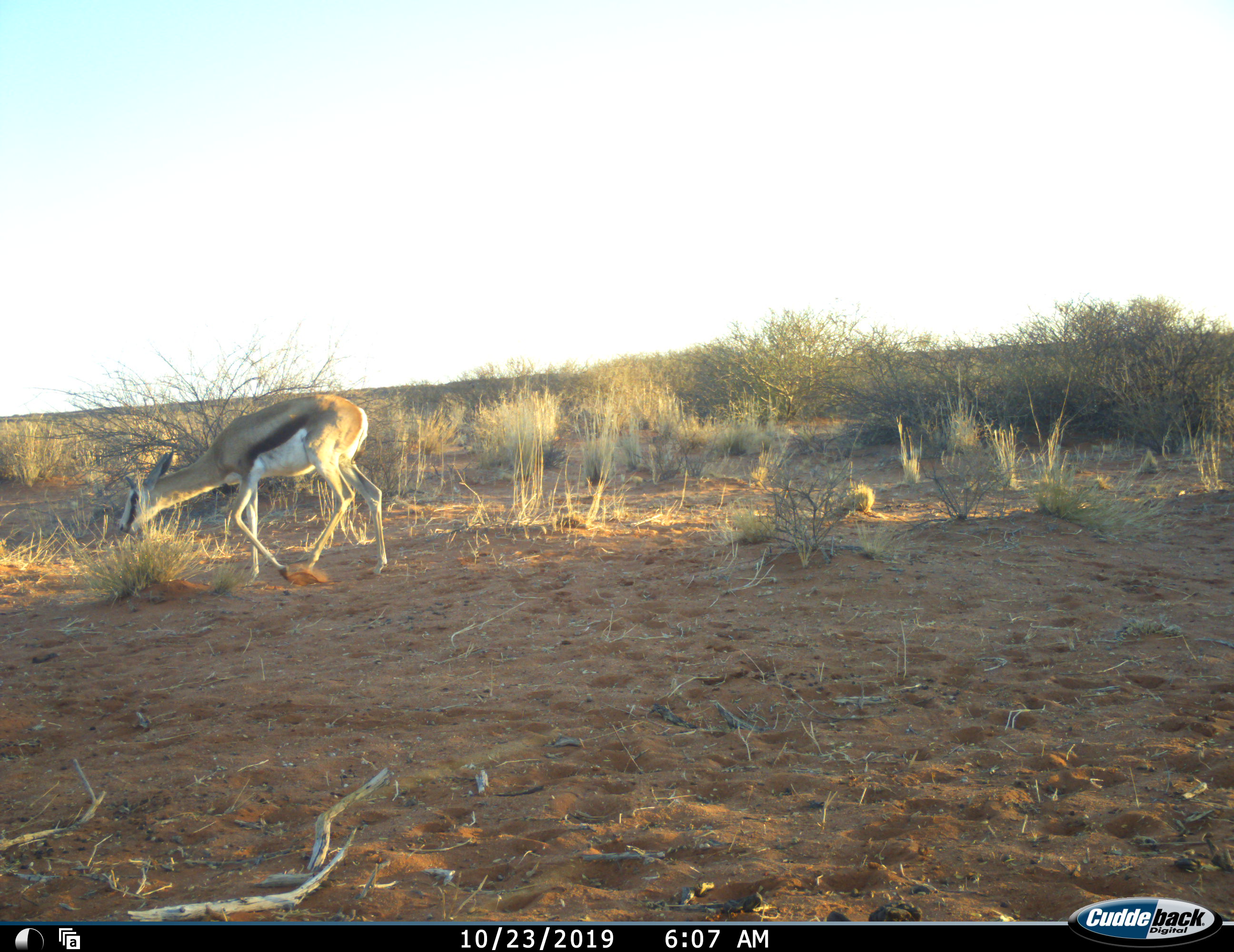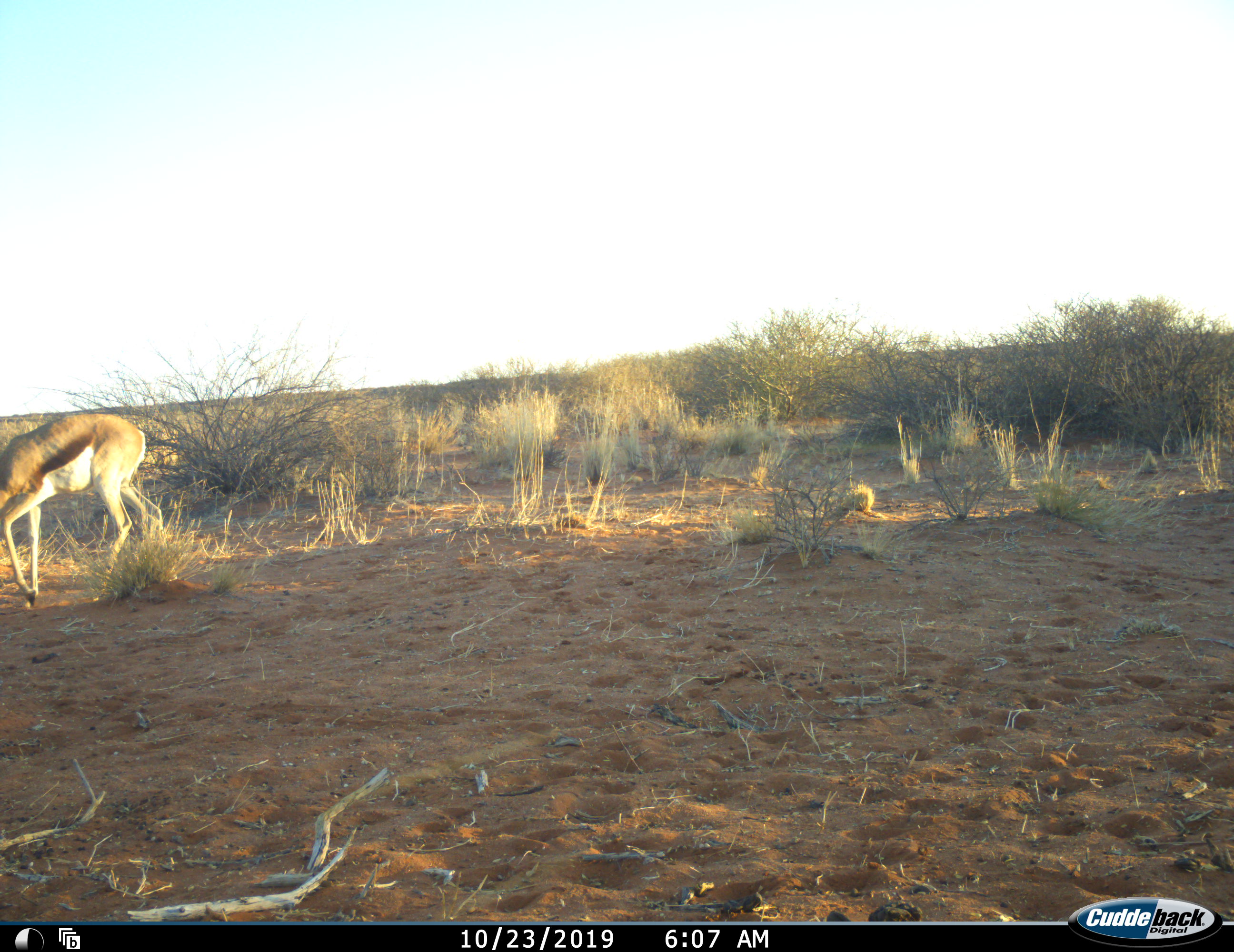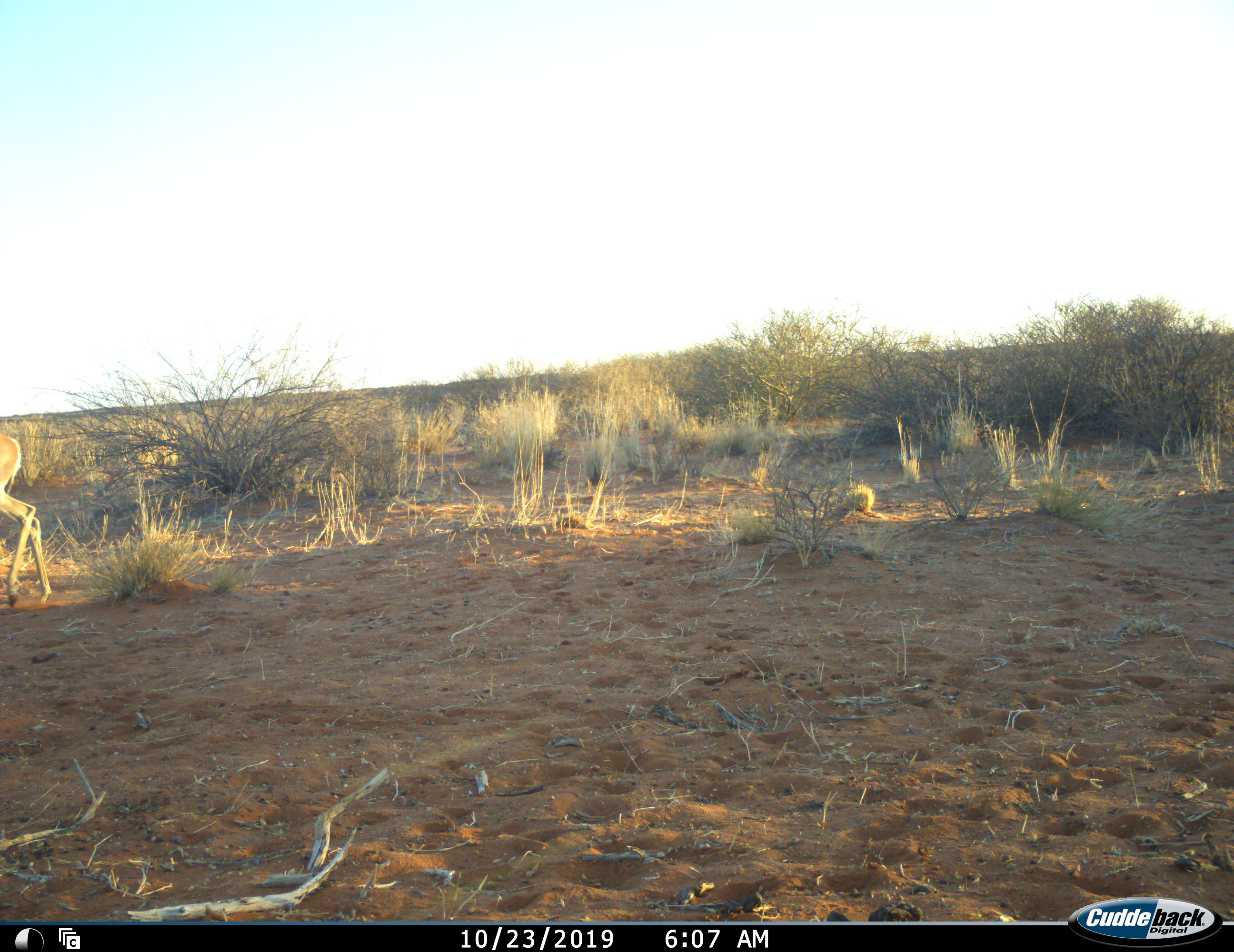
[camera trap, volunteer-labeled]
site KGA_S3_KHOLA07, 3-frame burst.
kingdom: Animalia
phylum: Chordata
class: Mammalia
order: Artiodactyla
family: Bovidae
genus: Antidorcas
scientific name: Antidorcas marsupialis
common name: springbok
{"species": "springbok (Antidorcas marsupialis)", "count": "1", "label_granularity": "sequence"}